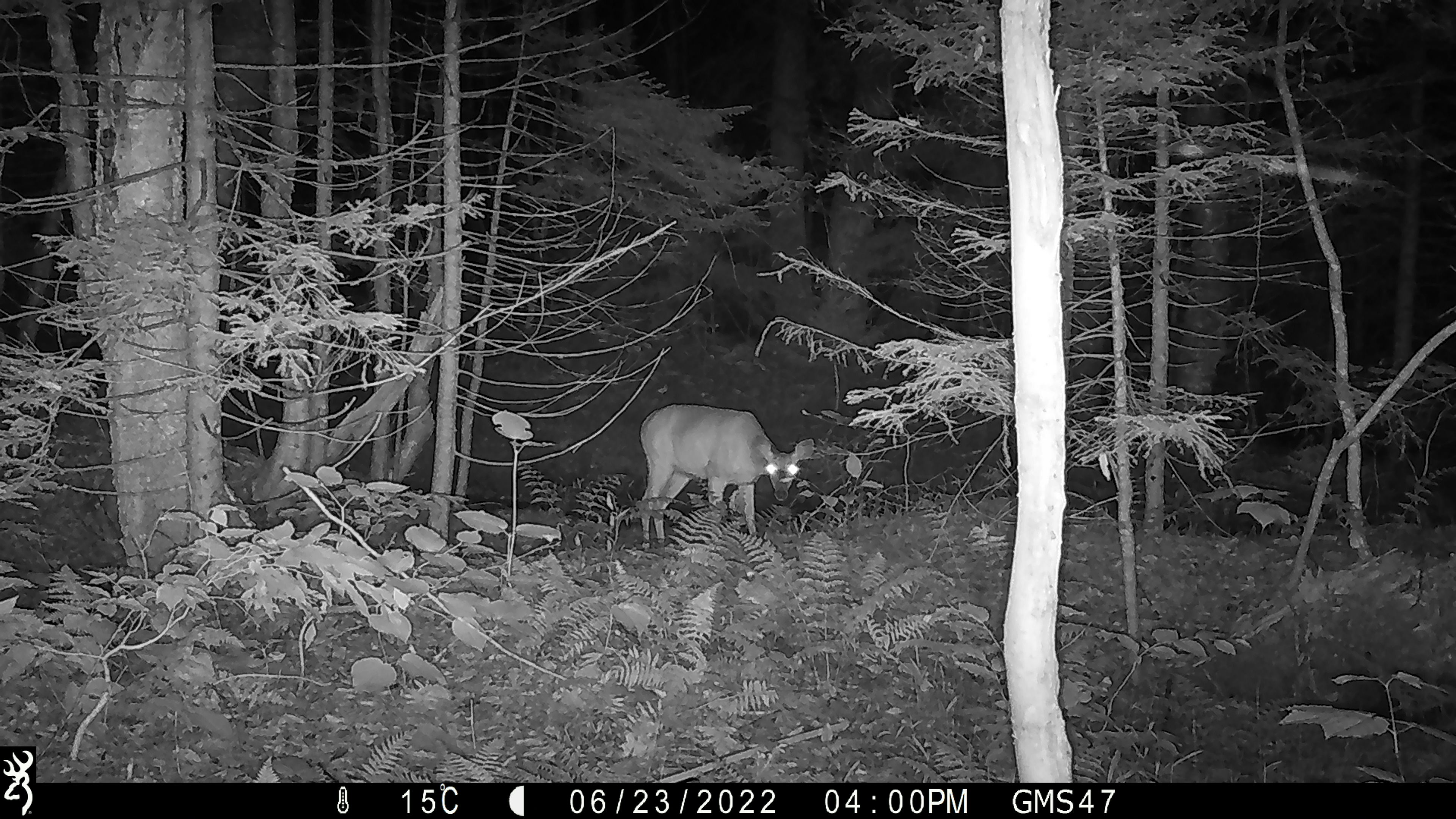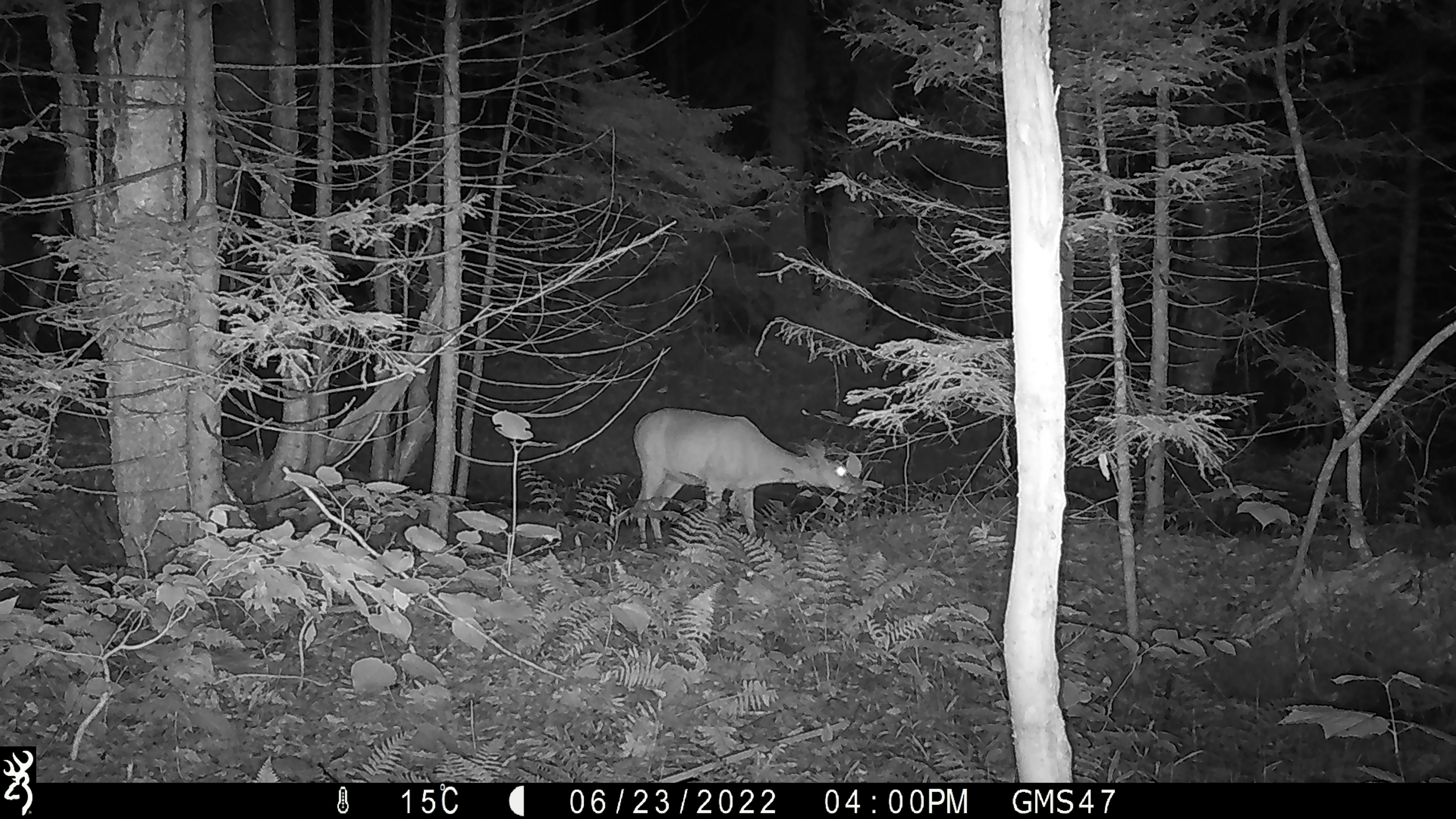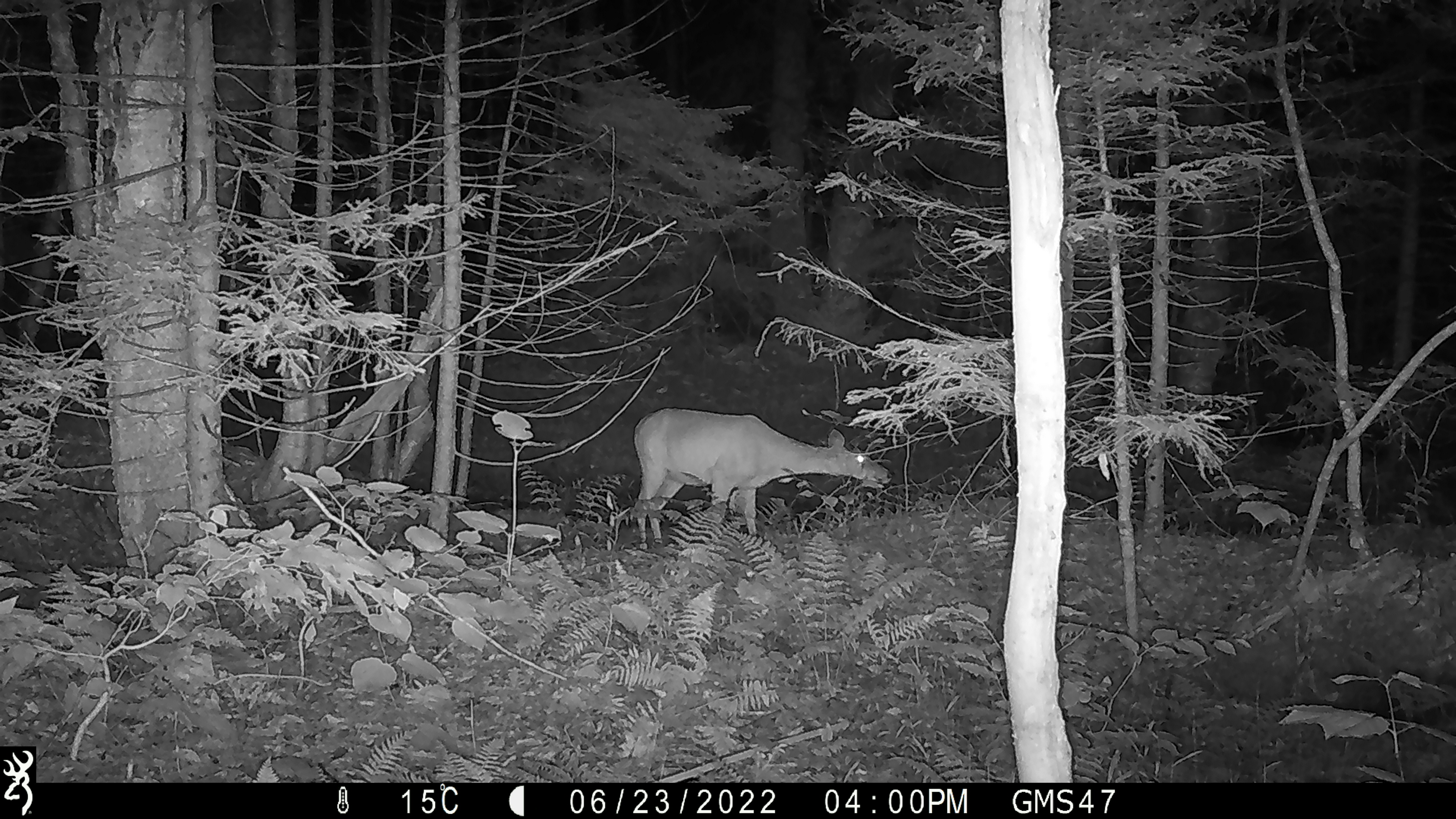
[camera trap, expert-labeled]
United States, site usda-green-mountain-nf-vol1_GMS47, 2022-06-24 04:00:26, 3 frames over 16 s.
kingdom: Animalia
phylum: Chordata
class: Mammalia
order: Artiodactyla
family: Cervidae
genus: Odocoileus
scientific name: Odocoileus virginianus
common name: white-tailed deer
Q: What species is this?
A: White-tailed deer (Odocoileus virginianus).